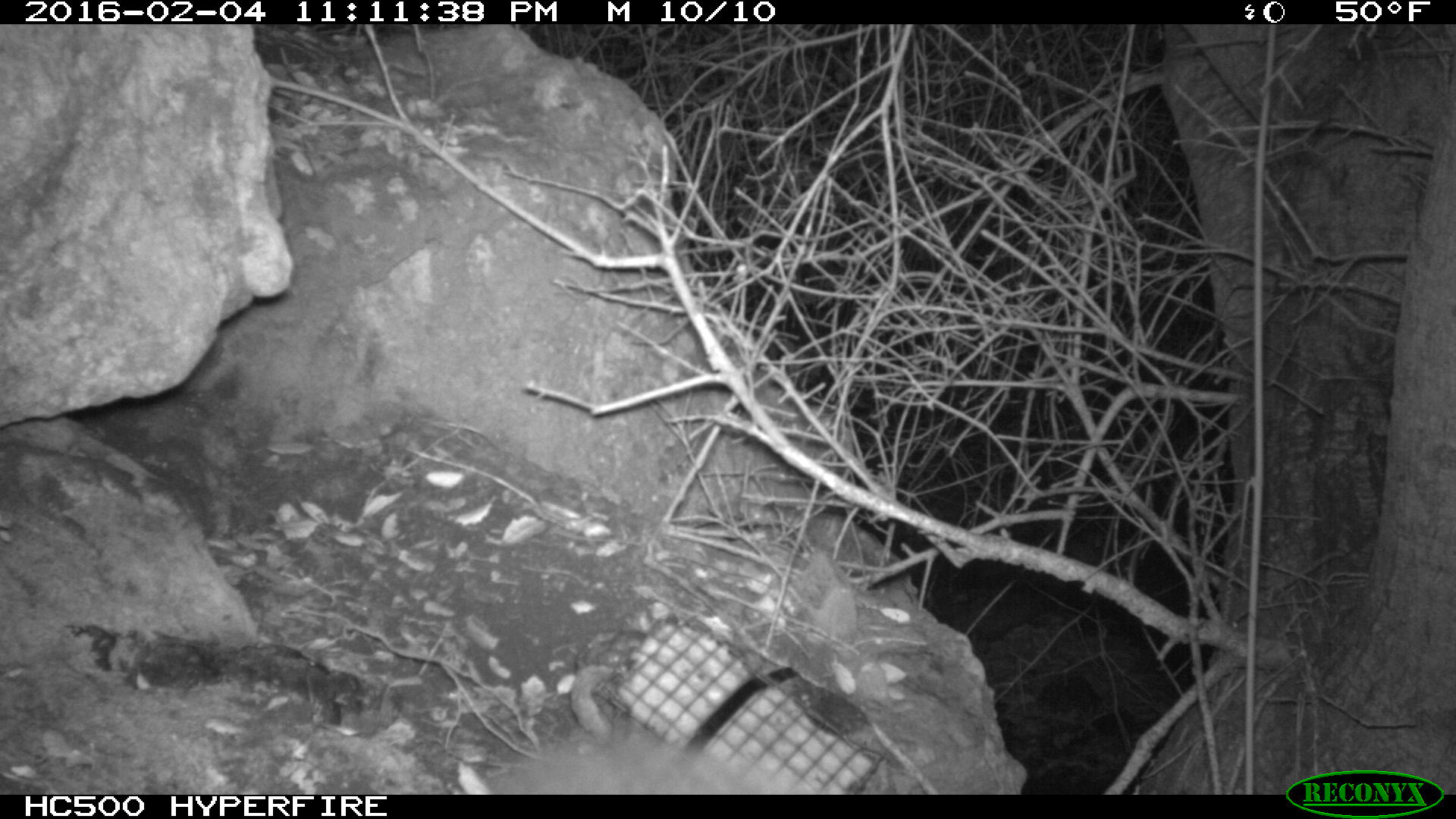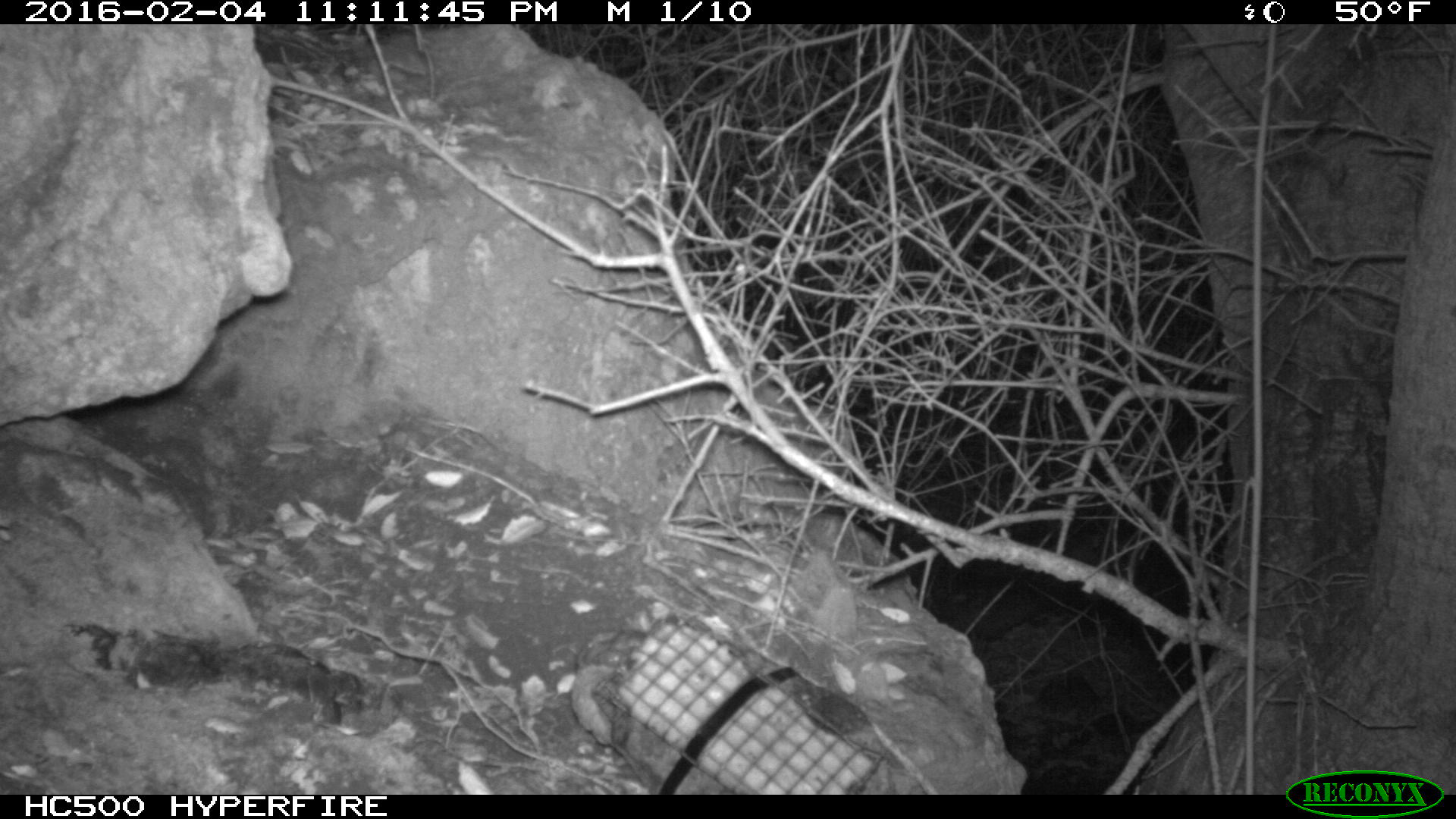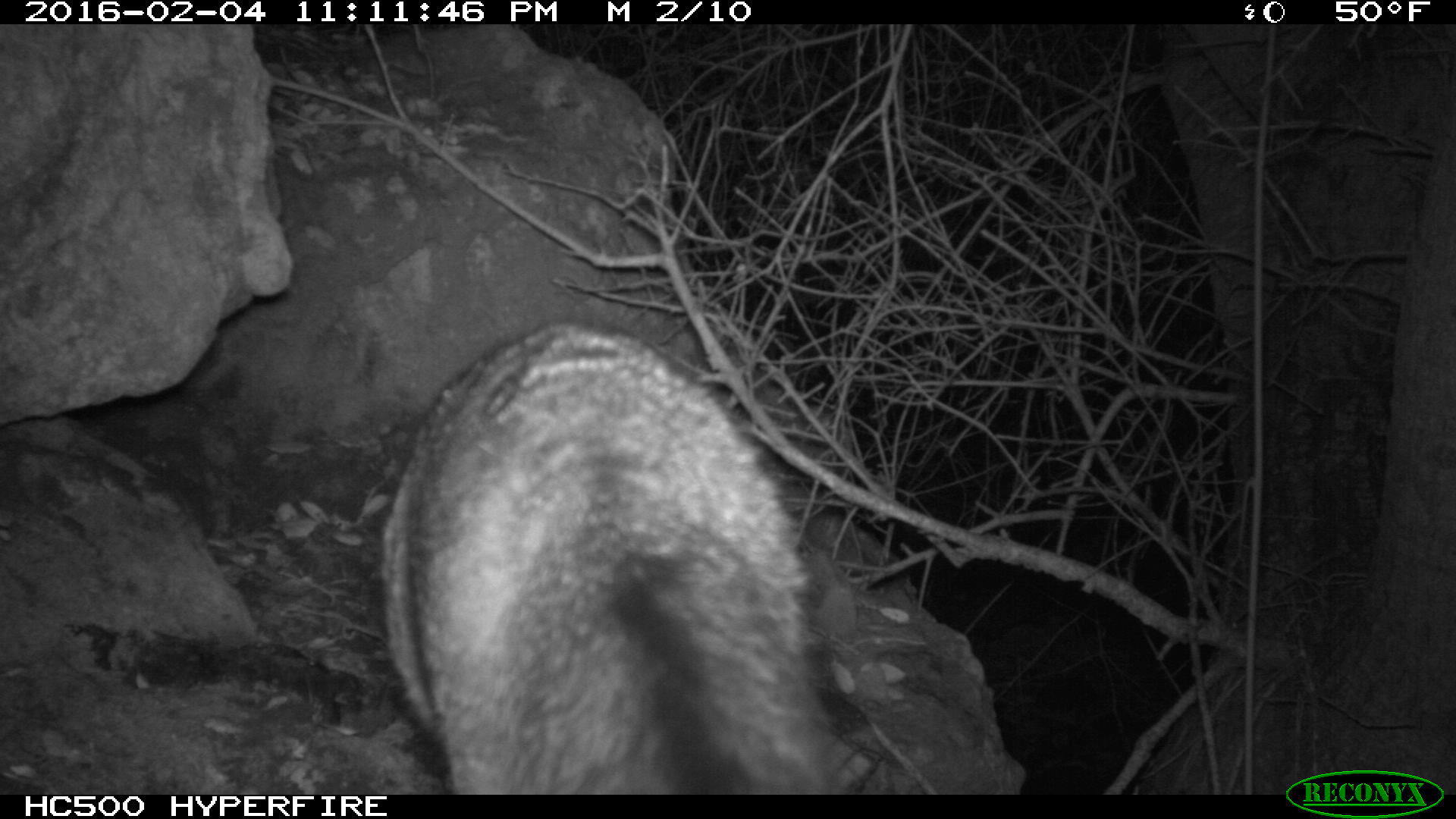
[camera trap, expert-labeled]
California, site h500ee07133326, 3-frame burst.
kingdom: Animalia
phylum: Chordata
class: Mammalia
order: Carnivora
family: Canidae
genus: Urocyon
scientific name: Urocyon littoralis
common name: island fox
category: fox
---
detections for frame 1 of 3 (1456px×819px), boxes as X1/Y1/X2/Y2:
fox: 486/715/814/794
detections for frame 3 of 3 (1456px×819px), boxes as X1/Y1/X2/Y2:
fox: 372/318/843/794